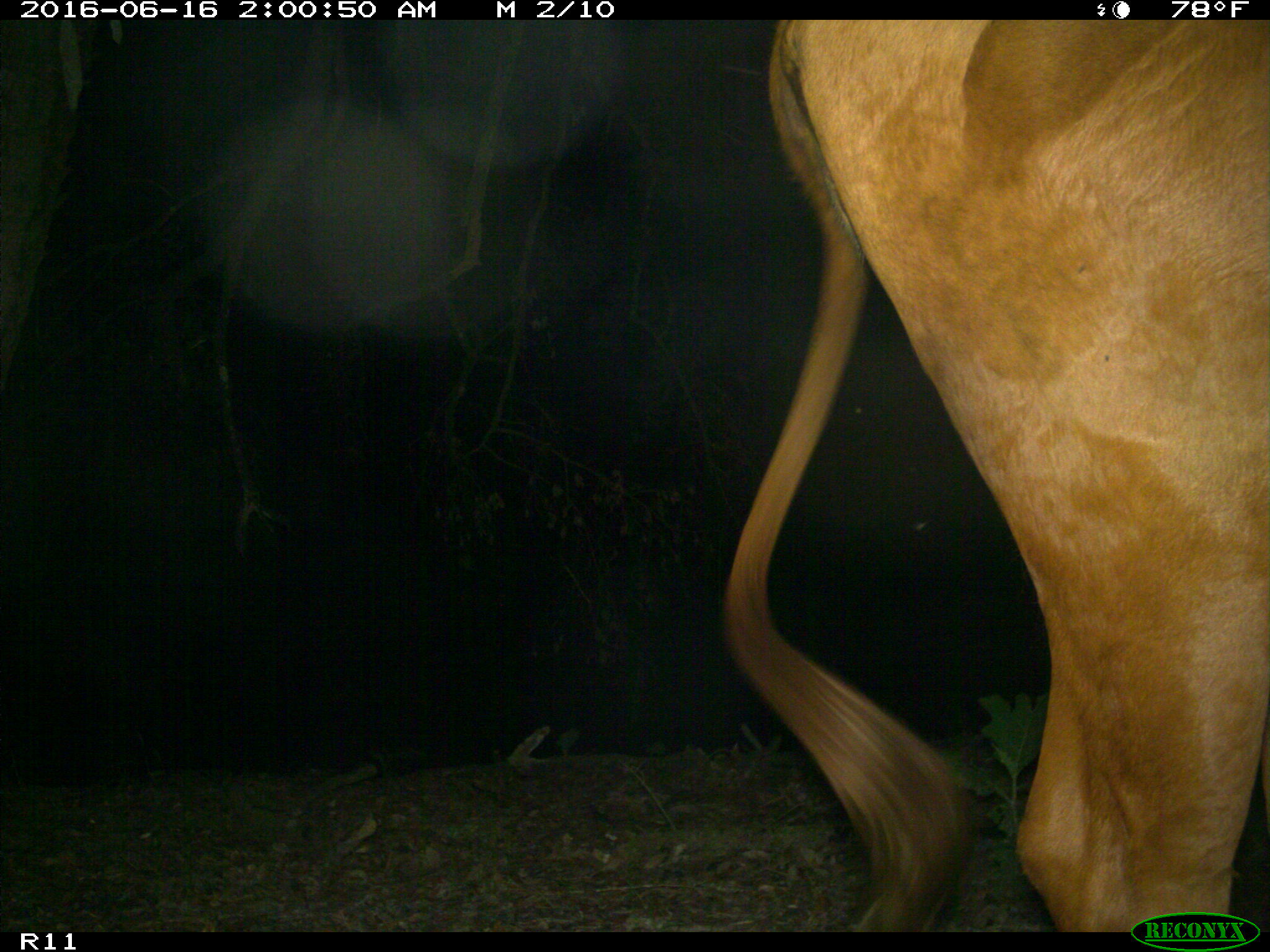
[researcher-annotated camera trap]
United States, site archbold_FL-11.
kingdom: Animalia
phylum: Chordata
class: Mammalia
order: Artiodactyla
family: Bovidae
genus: Bos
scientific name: Bos taurus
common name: domestic cow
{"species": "Bos taurus (domestic cow)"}